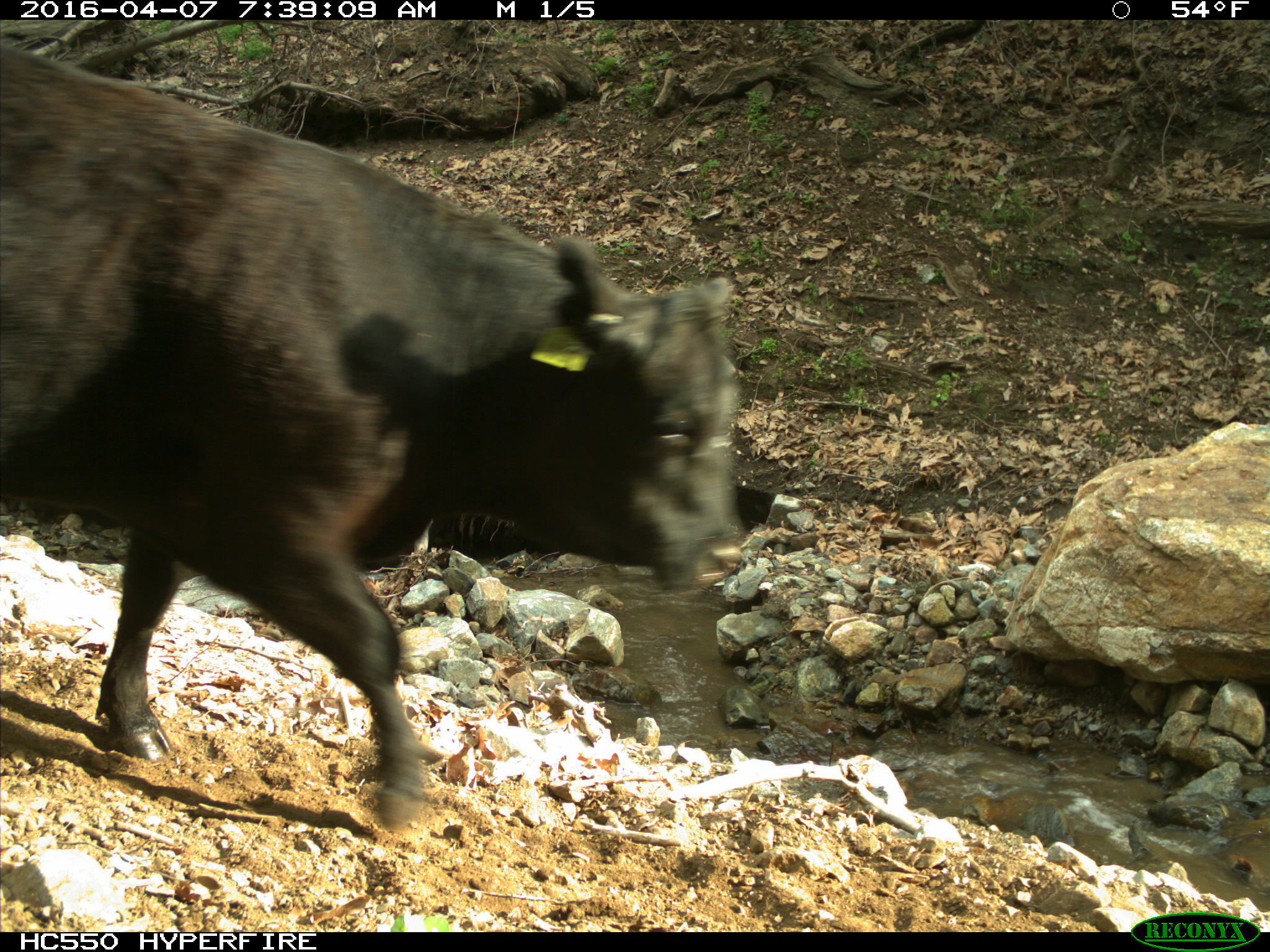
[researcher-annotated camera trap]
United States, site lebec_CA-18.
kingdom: Animalia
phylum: Chordata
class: Mammalia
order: Artiodactyla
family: Bovidae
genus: Bos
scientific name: Bos taurus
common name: domestic cow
Bos taurus (domestic cow).